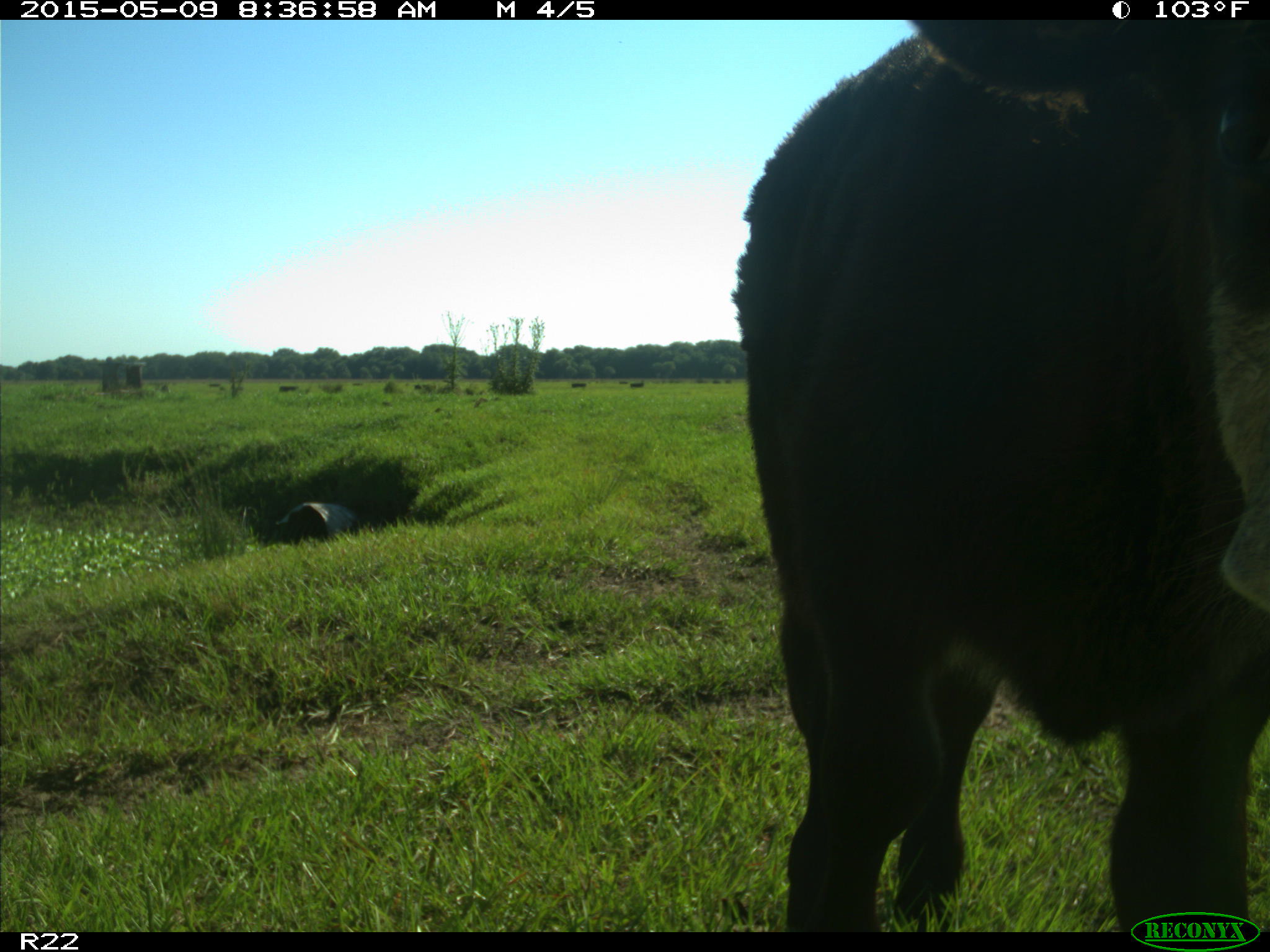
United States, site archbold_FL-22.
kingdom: Animalia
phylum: Chordata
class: Mammalia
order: Artiodactyla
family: Bovidae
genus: Bos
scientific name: Bos taurus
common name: domestic cow